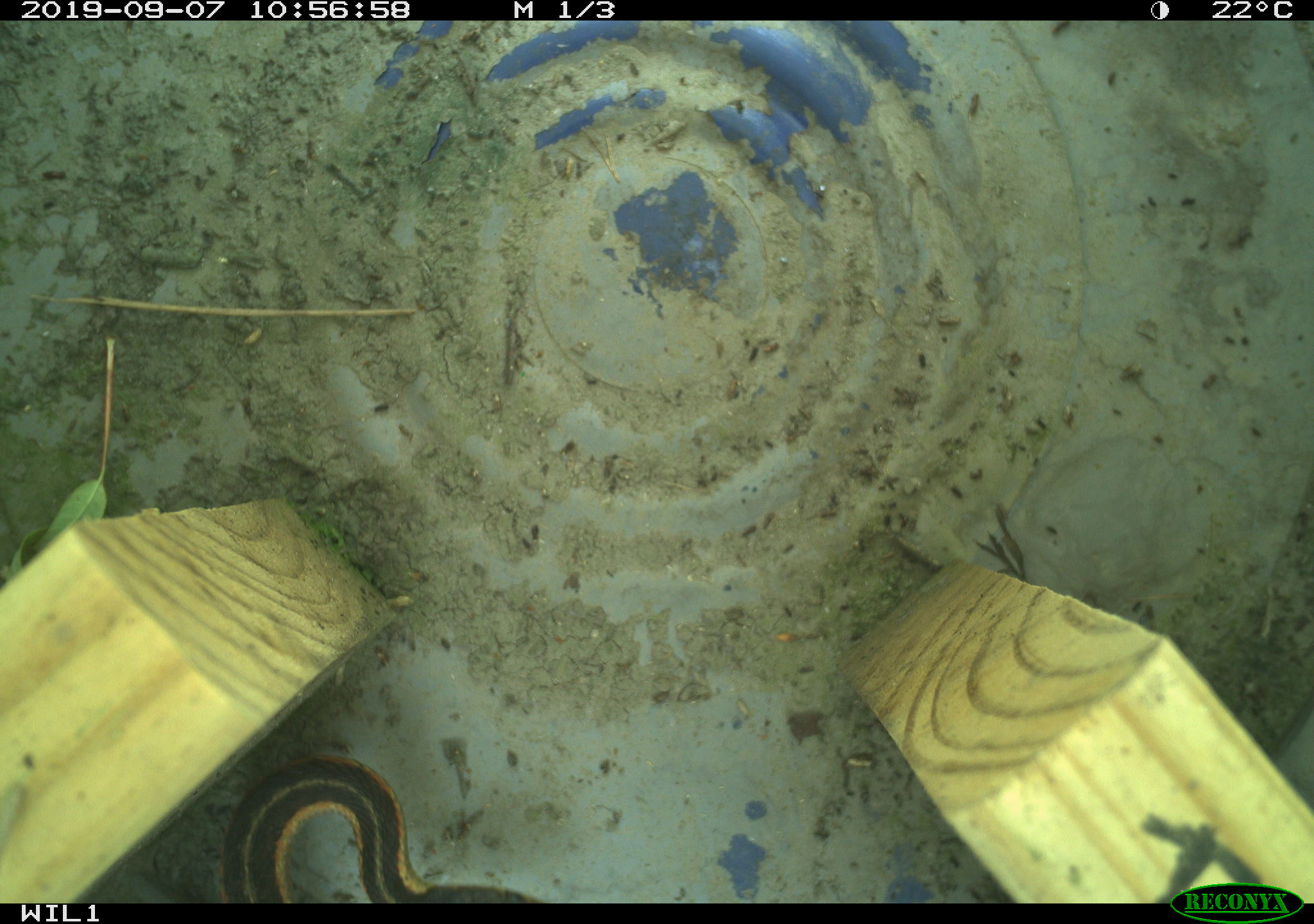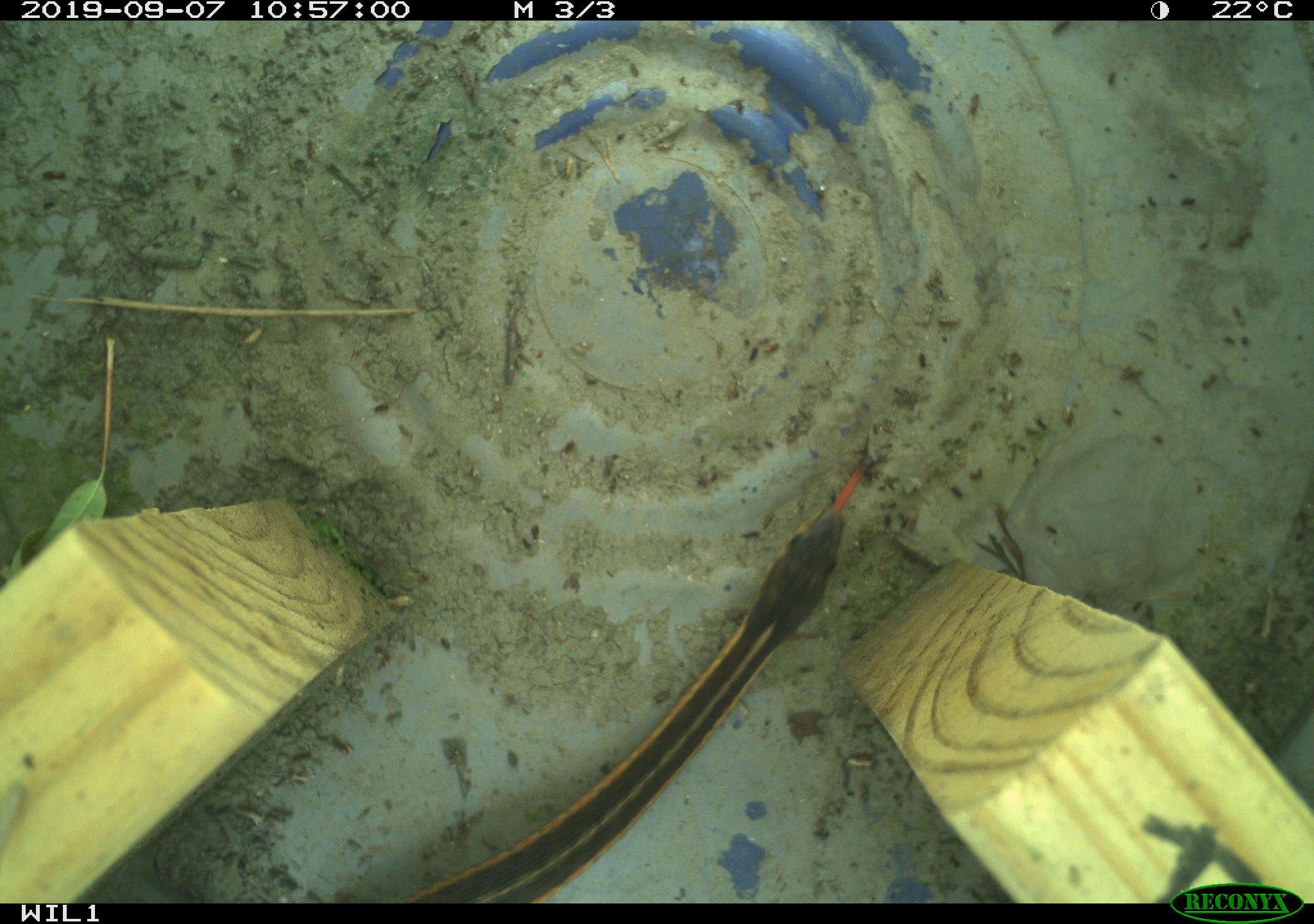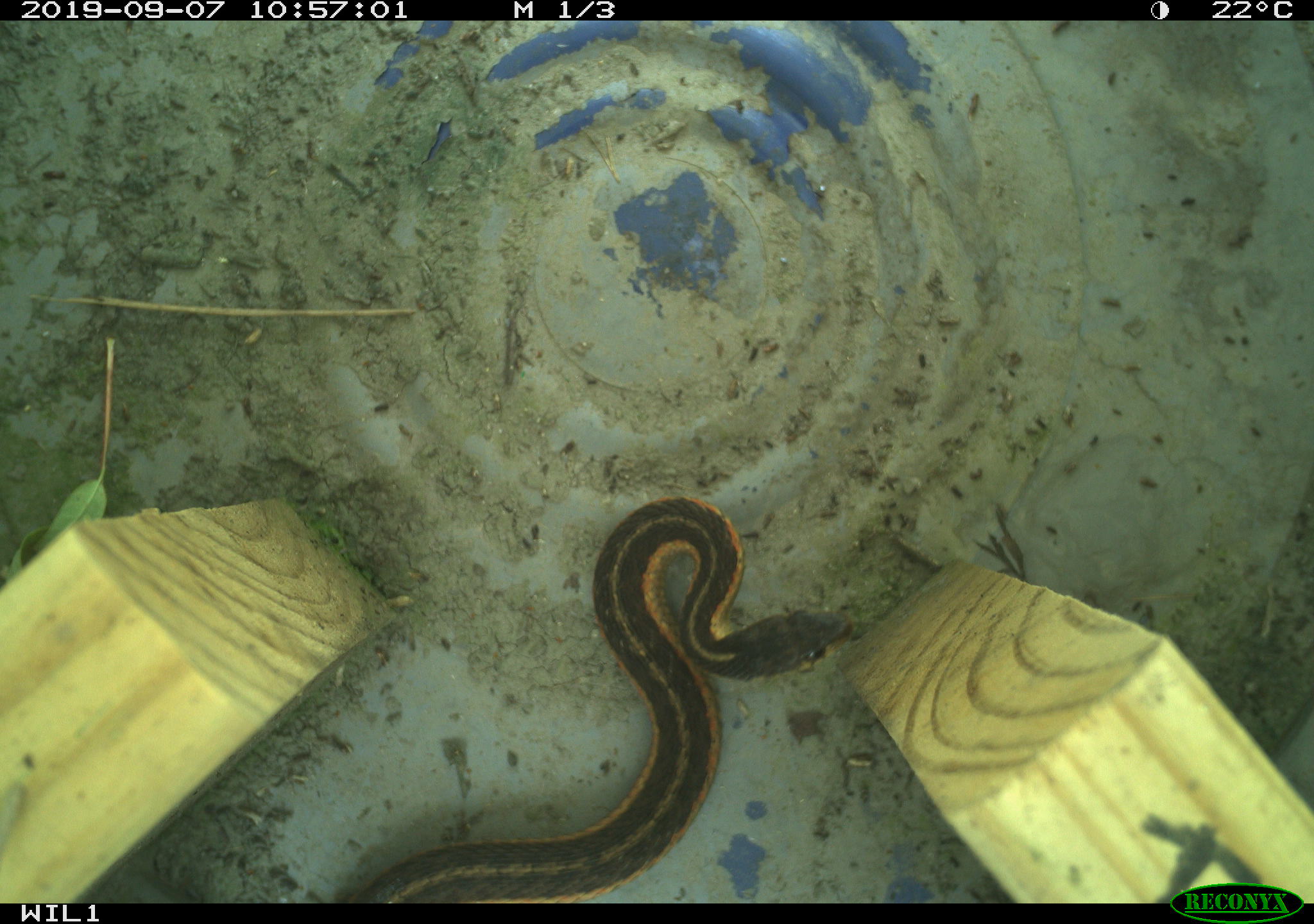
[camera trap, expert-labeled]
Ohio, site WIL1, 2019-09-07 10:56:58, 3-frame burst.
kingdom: Animalia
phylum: Chordata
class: Reptilia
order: Squamata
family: Colubridae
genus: Thamnophis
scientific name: Thamnophis sirtalis sirtalis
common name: eastern gartersnake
Eastern gartersnake (Thamnophis sirtalis sirtalis).